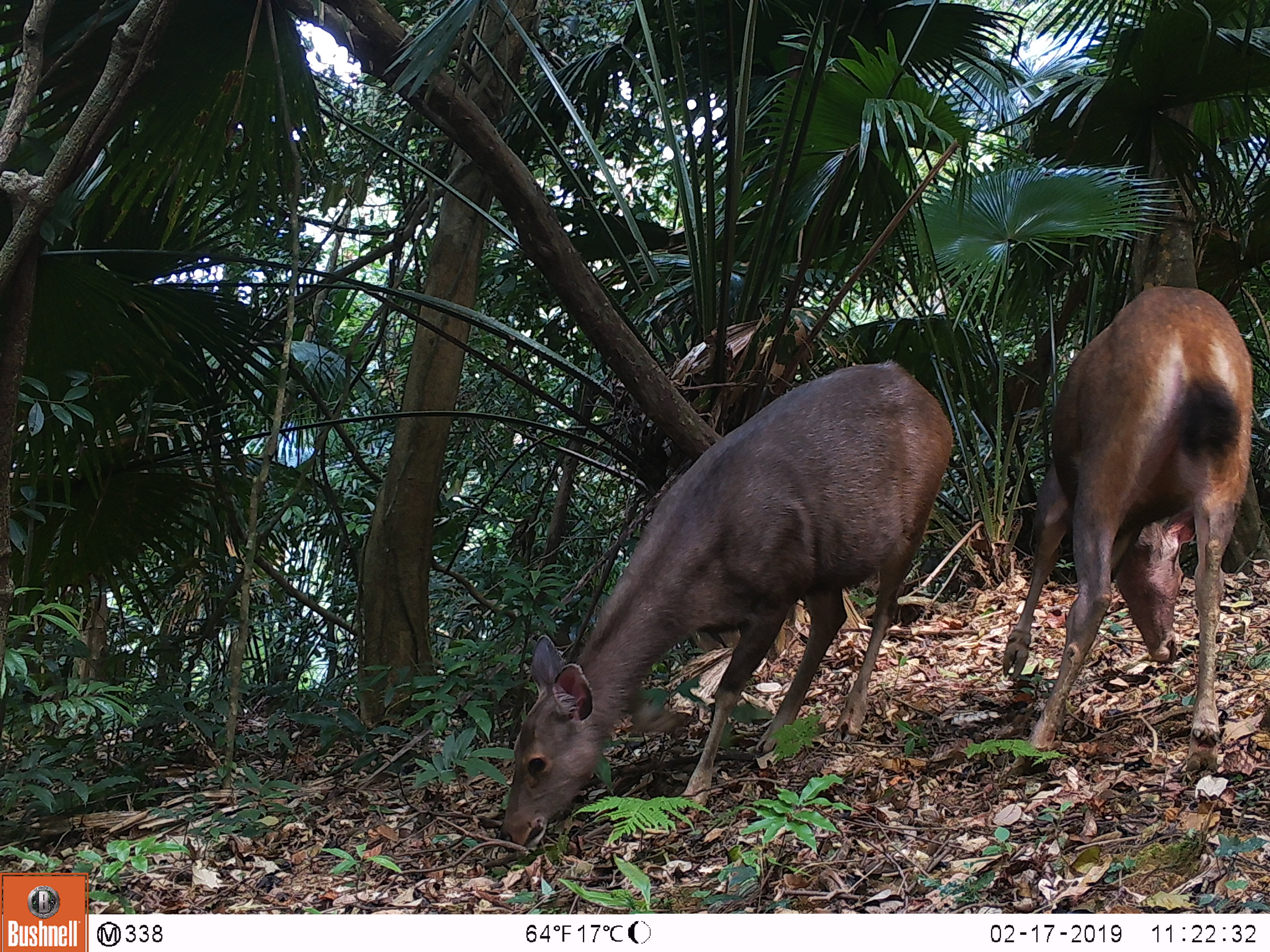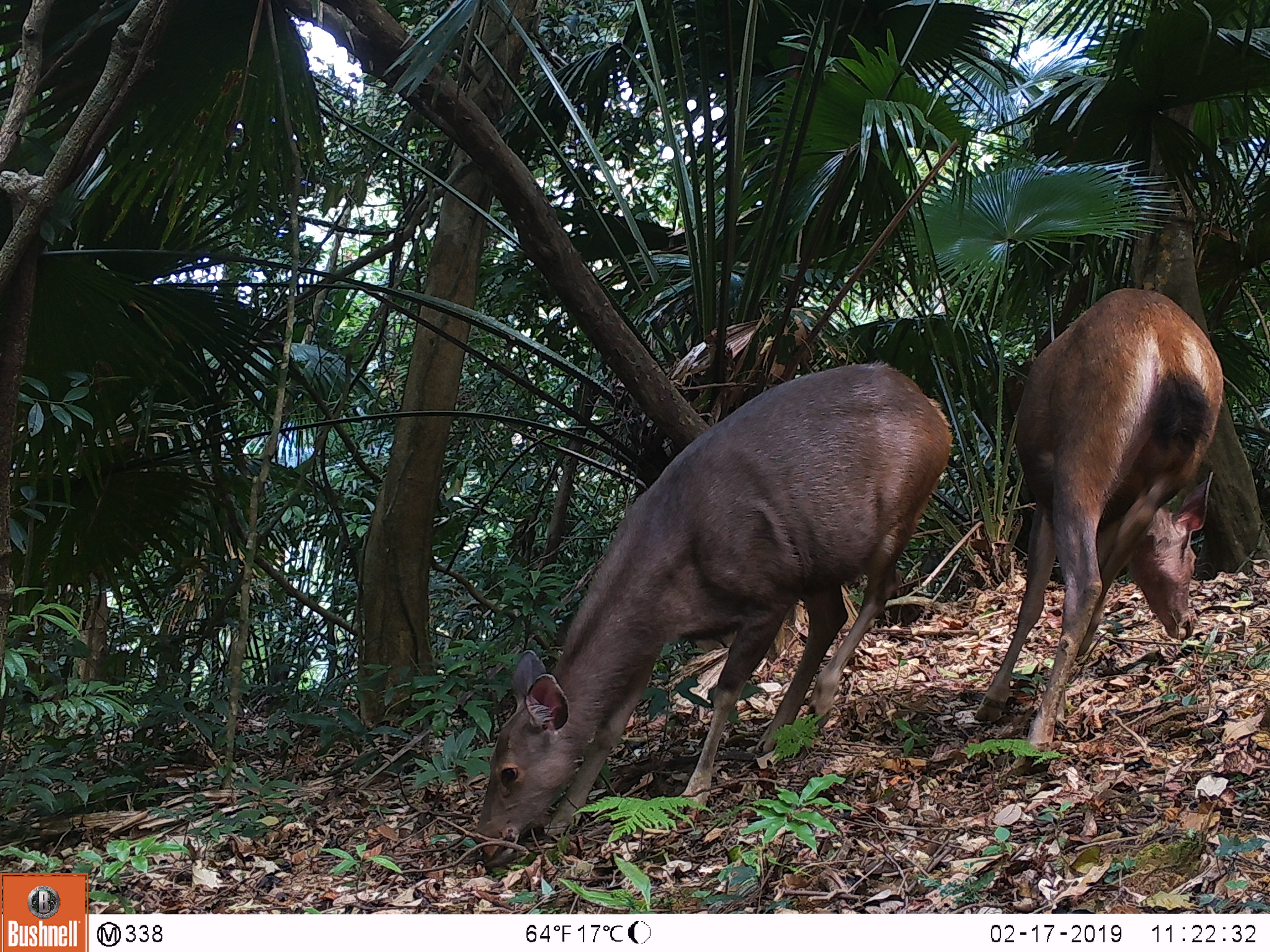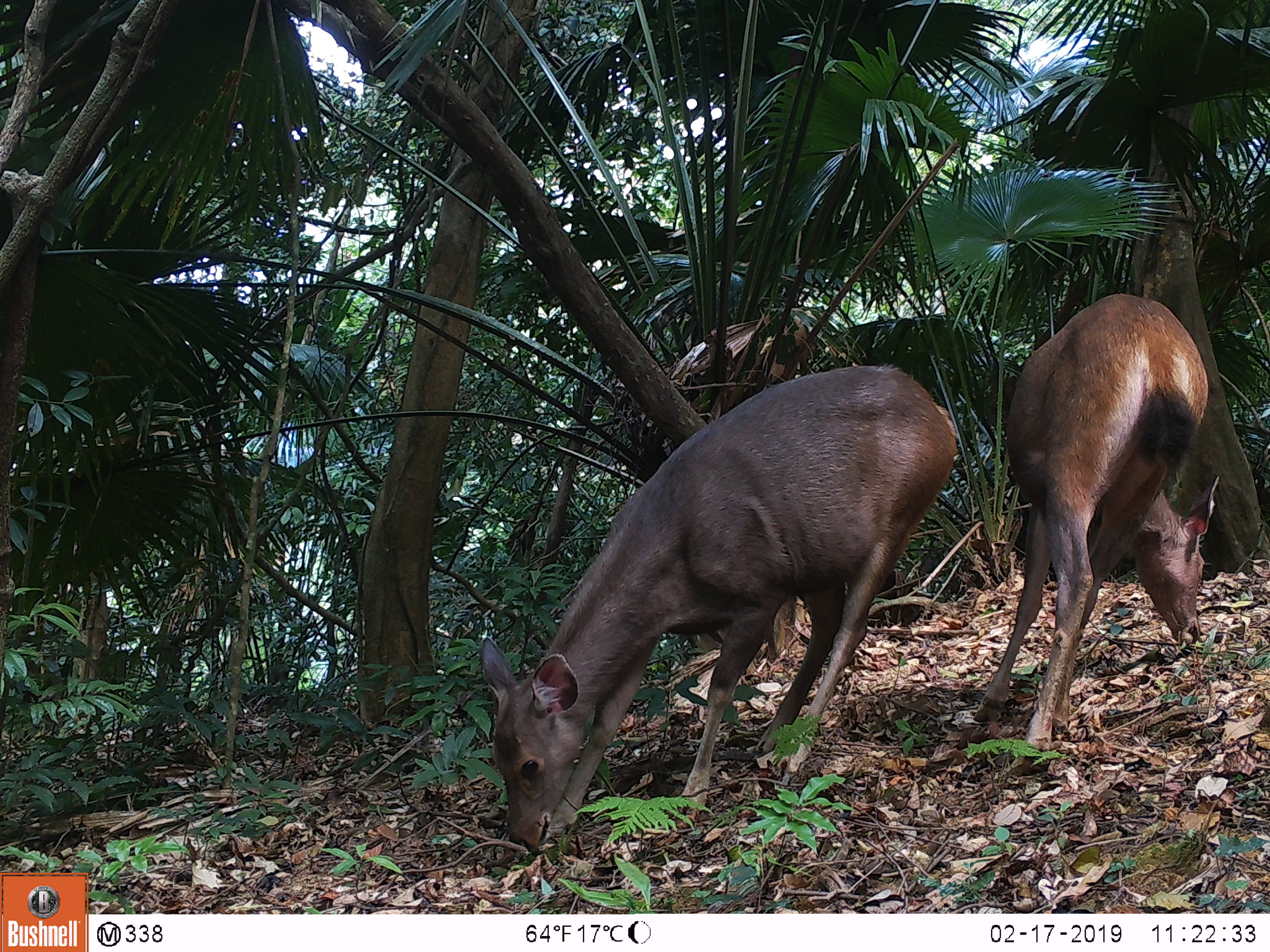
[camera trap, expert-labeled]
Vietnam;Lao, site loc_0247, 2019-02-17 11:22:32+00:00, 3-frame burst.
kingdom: Animalia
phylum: Chordata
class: Mammalia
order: Artiodactyla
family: Cervidae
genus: Rusa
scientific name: Rusa unicolor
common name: sambar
Sambar (Rusa unicolor). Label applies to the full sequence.